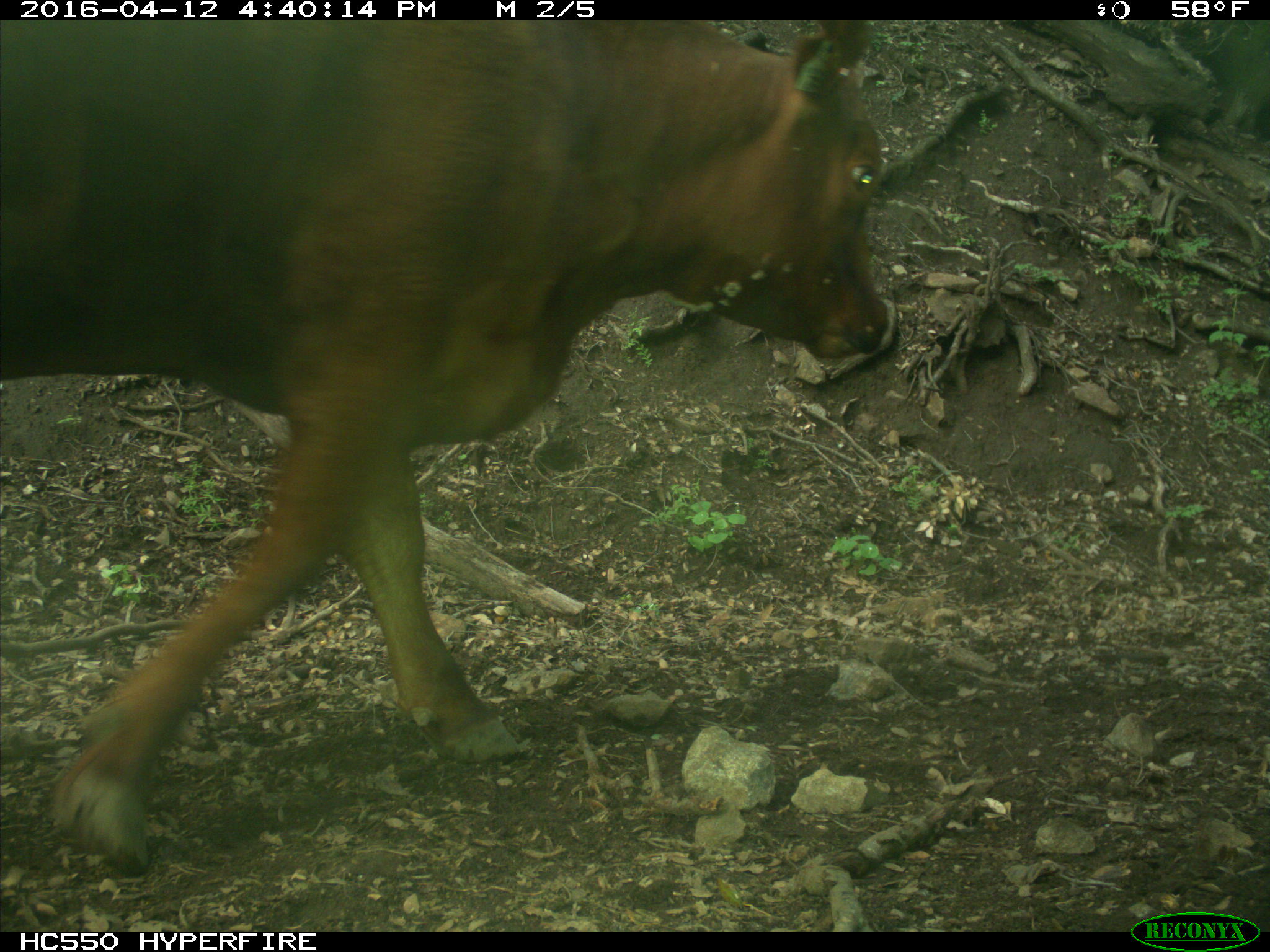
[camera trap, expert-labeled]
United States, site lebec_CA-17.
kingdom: Animalia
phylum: Chordata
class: Mammalia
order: Artiodactyla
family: Bovidae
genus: Bos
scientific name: Bos taurus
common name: domestic cow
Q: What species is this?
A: Bos taurus (domestic cow).